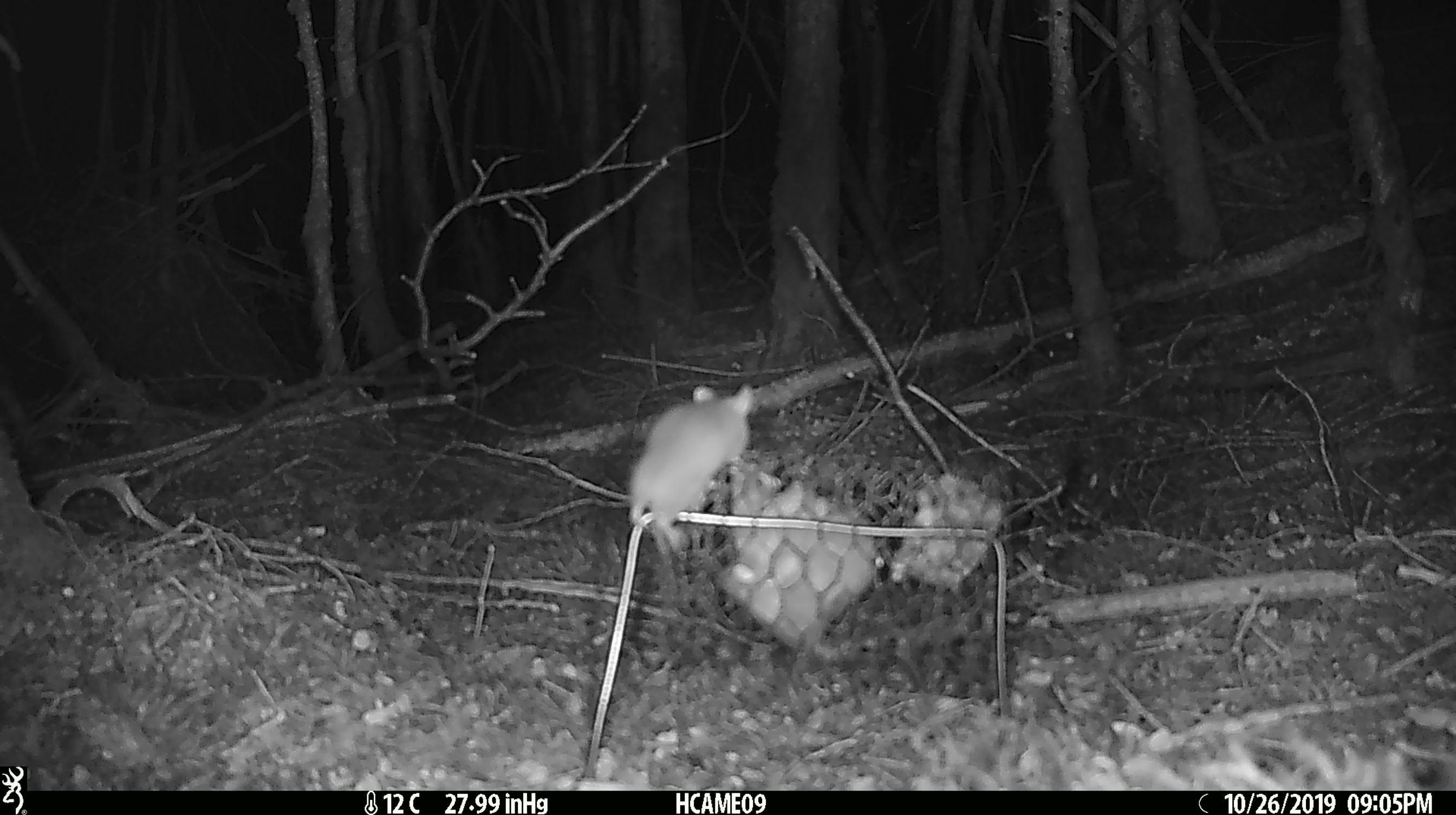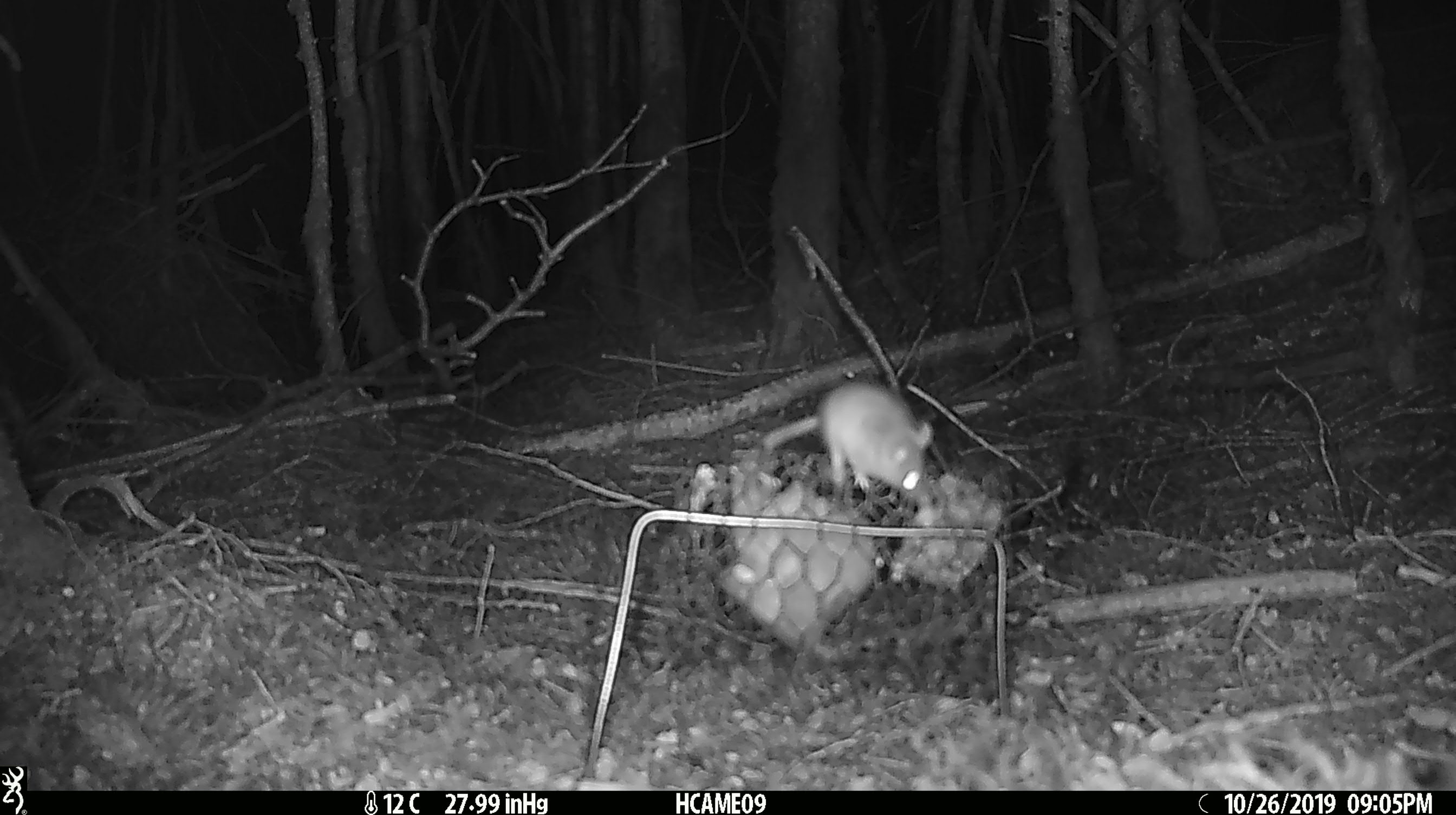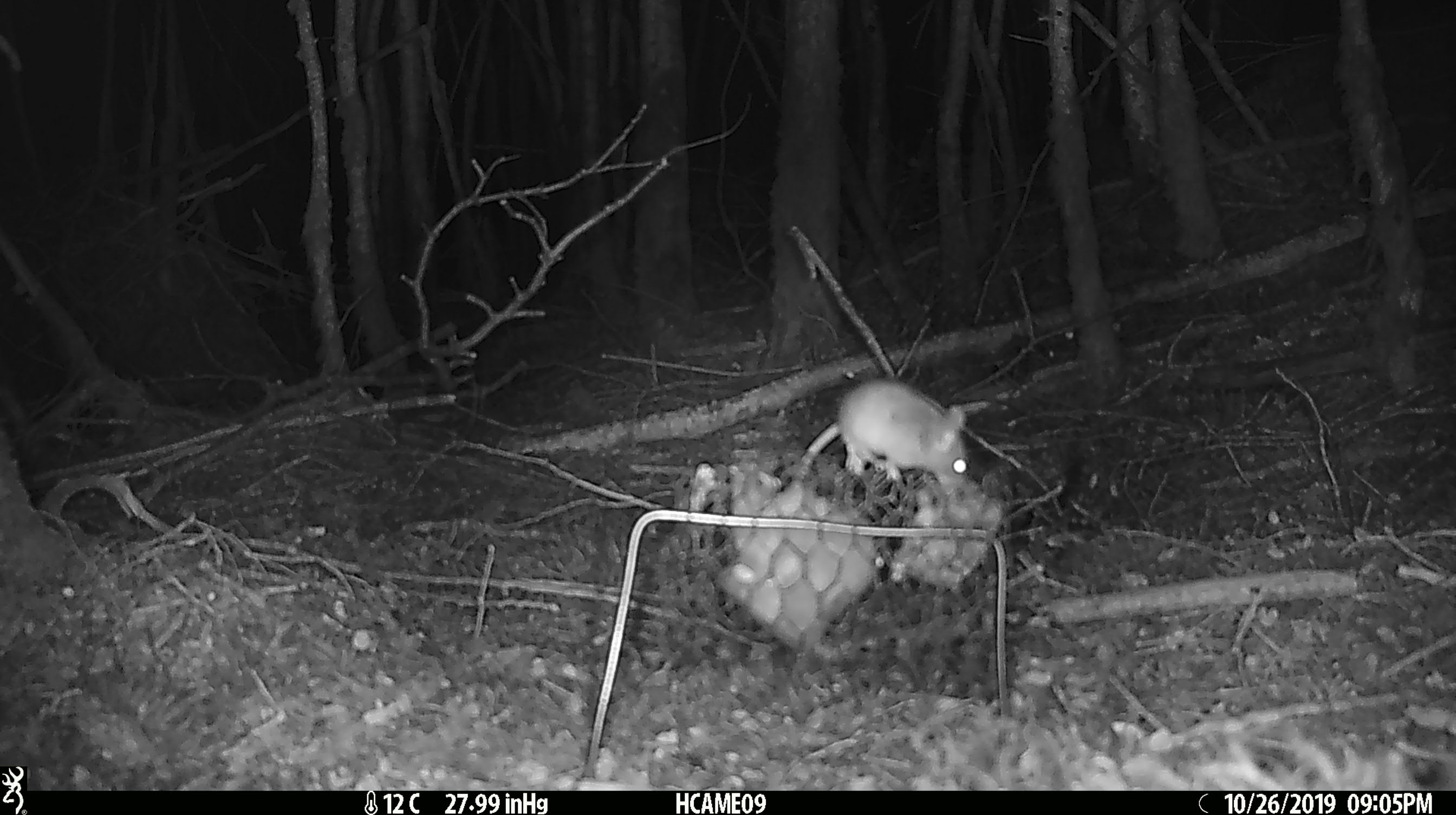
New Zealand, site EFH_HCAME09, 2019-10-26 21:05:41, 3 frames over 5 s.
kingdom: Animalia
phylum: Chordata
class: Mammalia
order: Rodentia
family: Muridae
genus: Mus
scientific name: Mus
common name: mouse